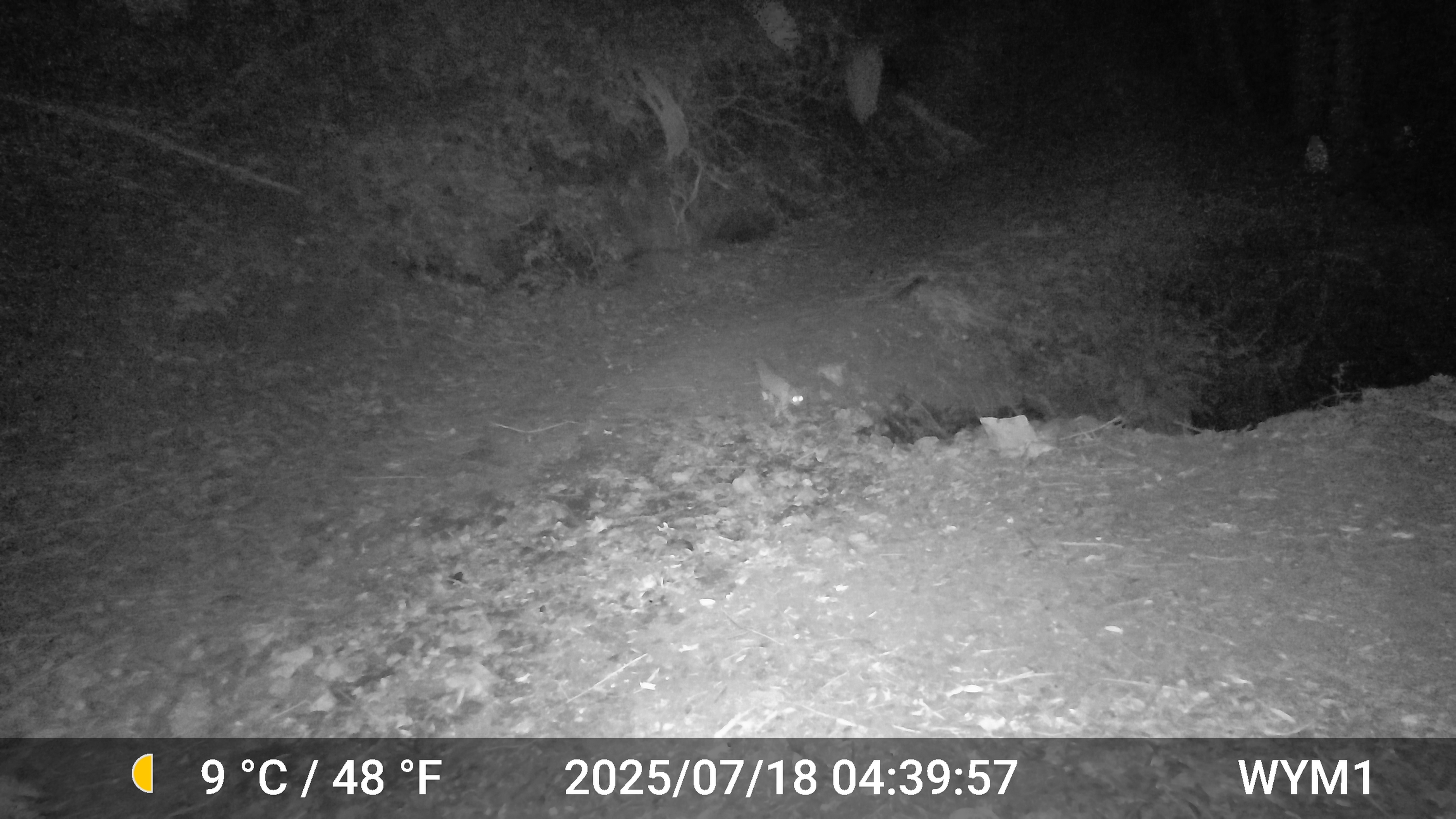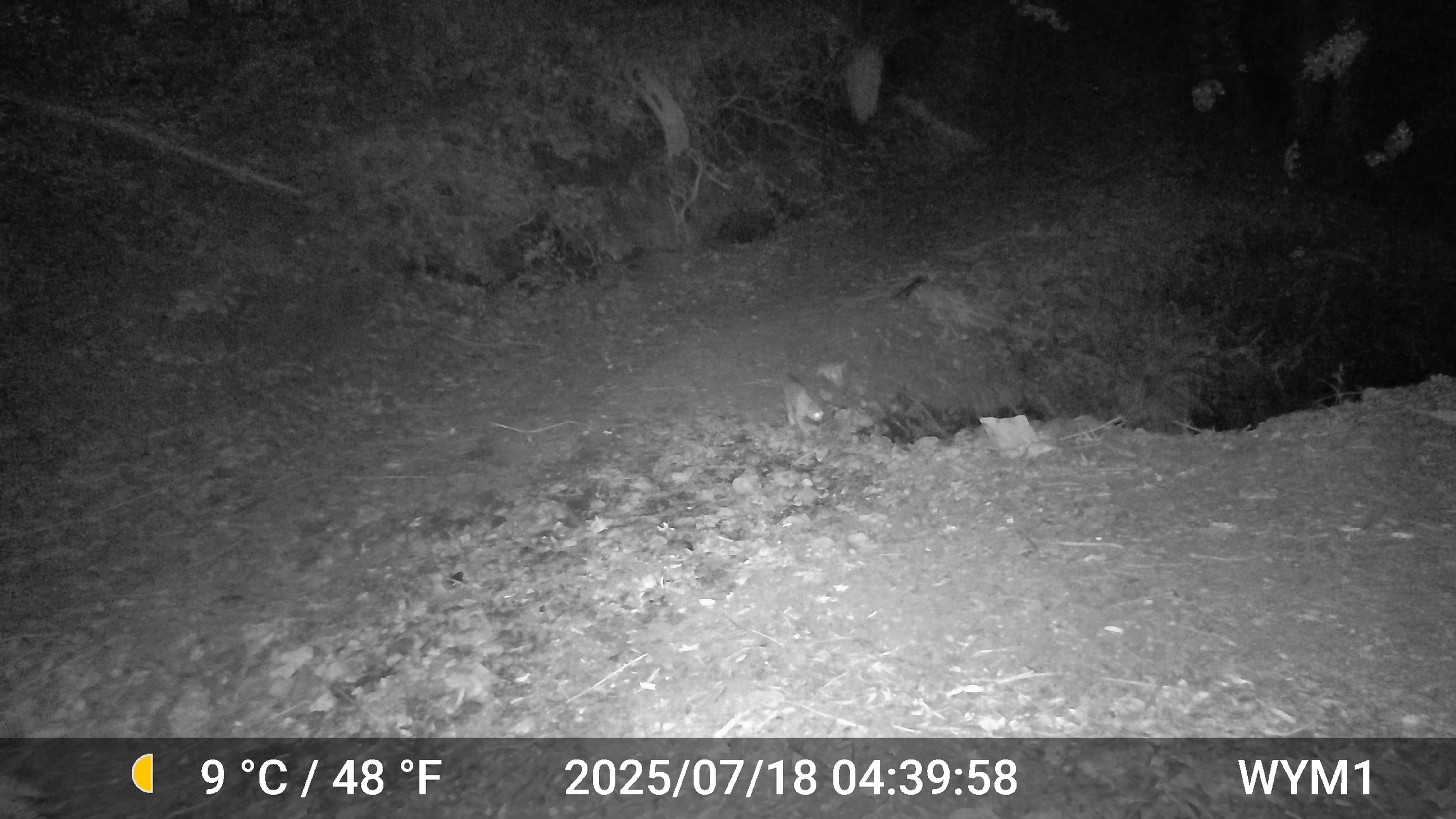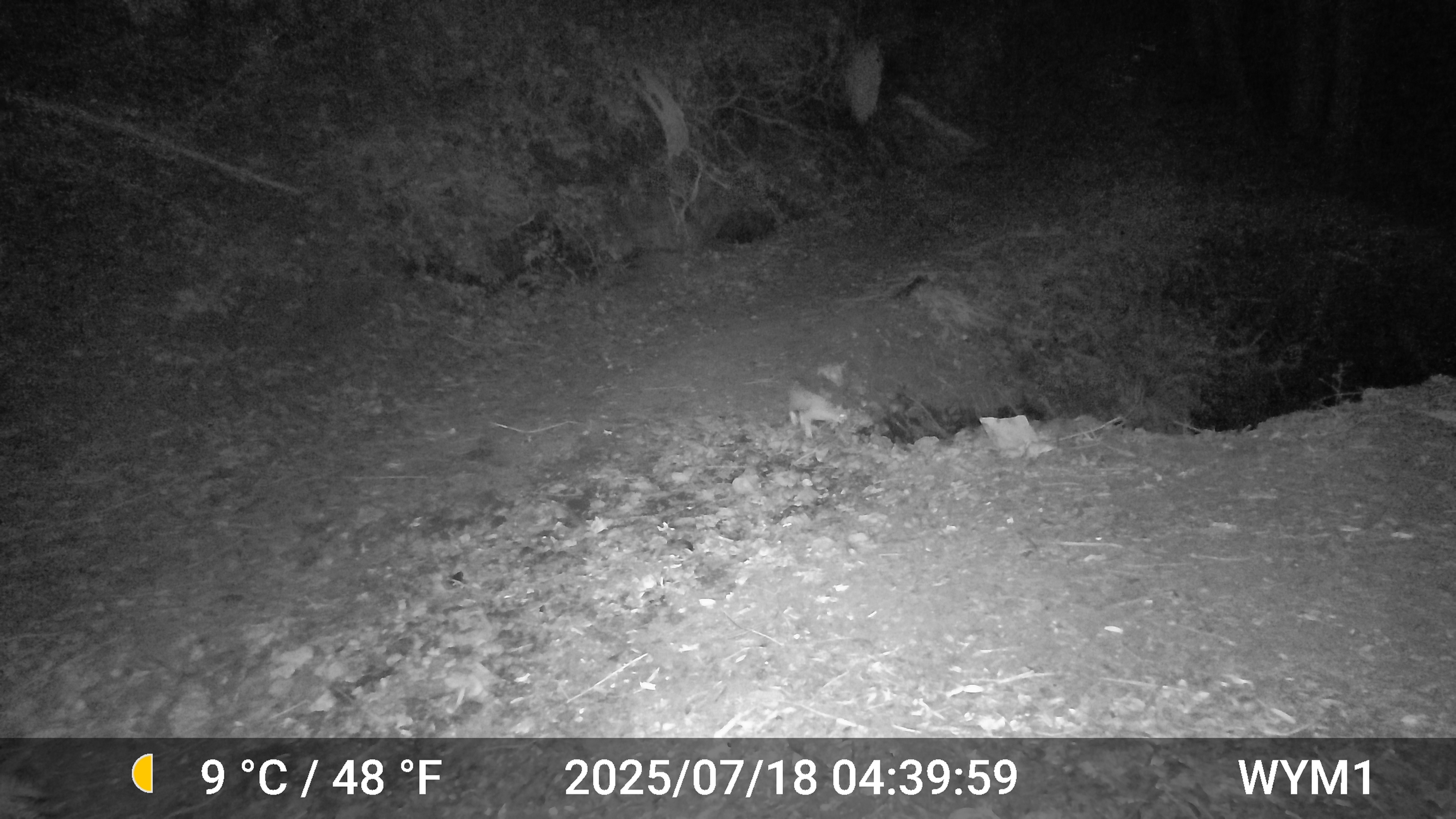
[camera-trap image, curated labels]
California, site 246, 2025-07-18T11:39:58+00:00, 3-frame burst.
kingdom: Animalia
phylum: Chordata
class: Mammalia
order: Carnivora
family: Felidae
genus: Lynx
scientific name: Lynx rufus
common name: bobcat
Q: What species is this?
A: Bobcat (Lynx rufus).